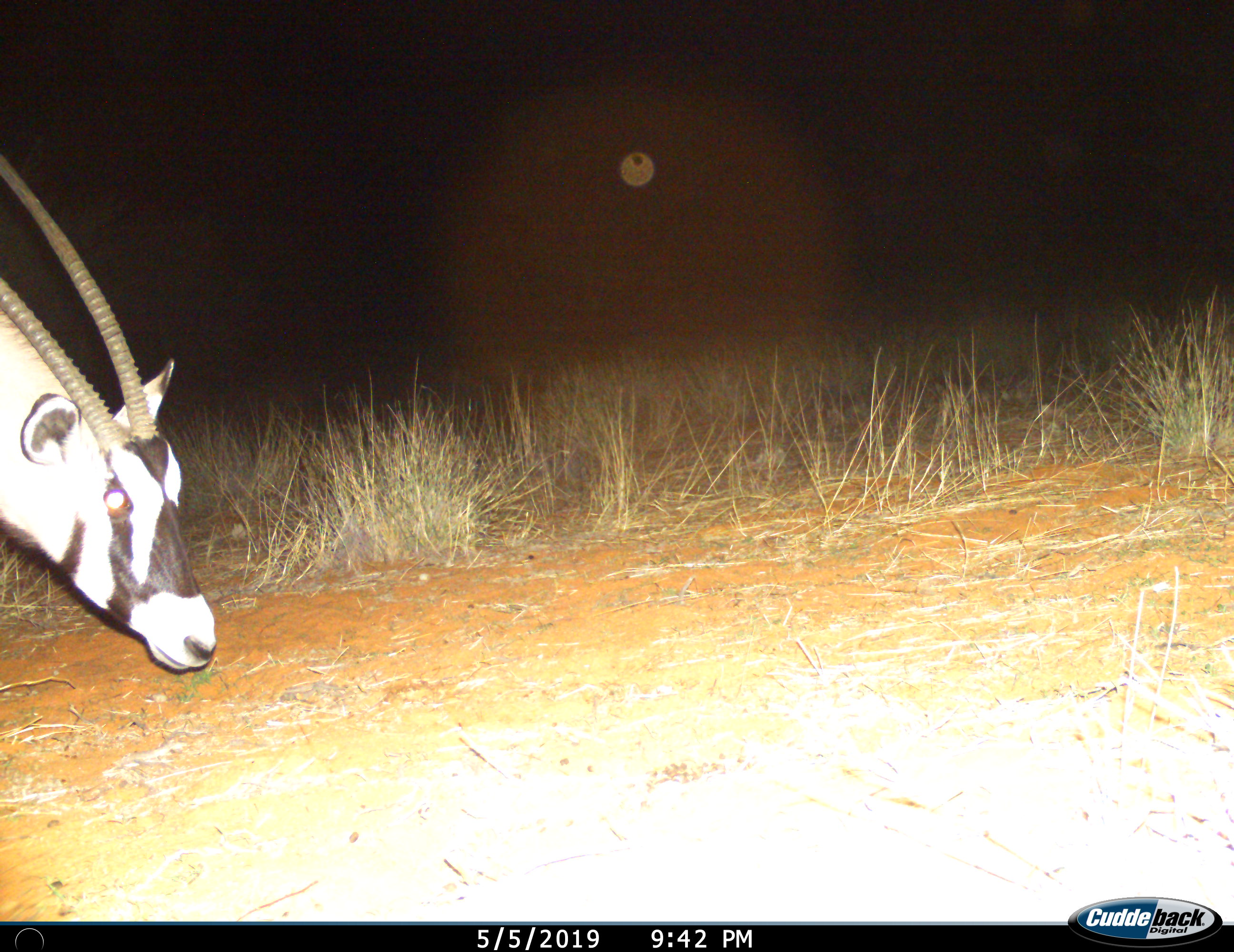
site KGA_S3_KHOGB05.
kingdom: Animalia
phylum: Chordata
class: Mammalia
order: Artiodactyla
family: Bovidae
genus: Oryx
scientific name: Oryx gazella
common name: gemsbok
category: oryx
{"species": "oryx (gemsbok) (Oryx gazella)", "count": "1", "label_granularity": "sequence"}